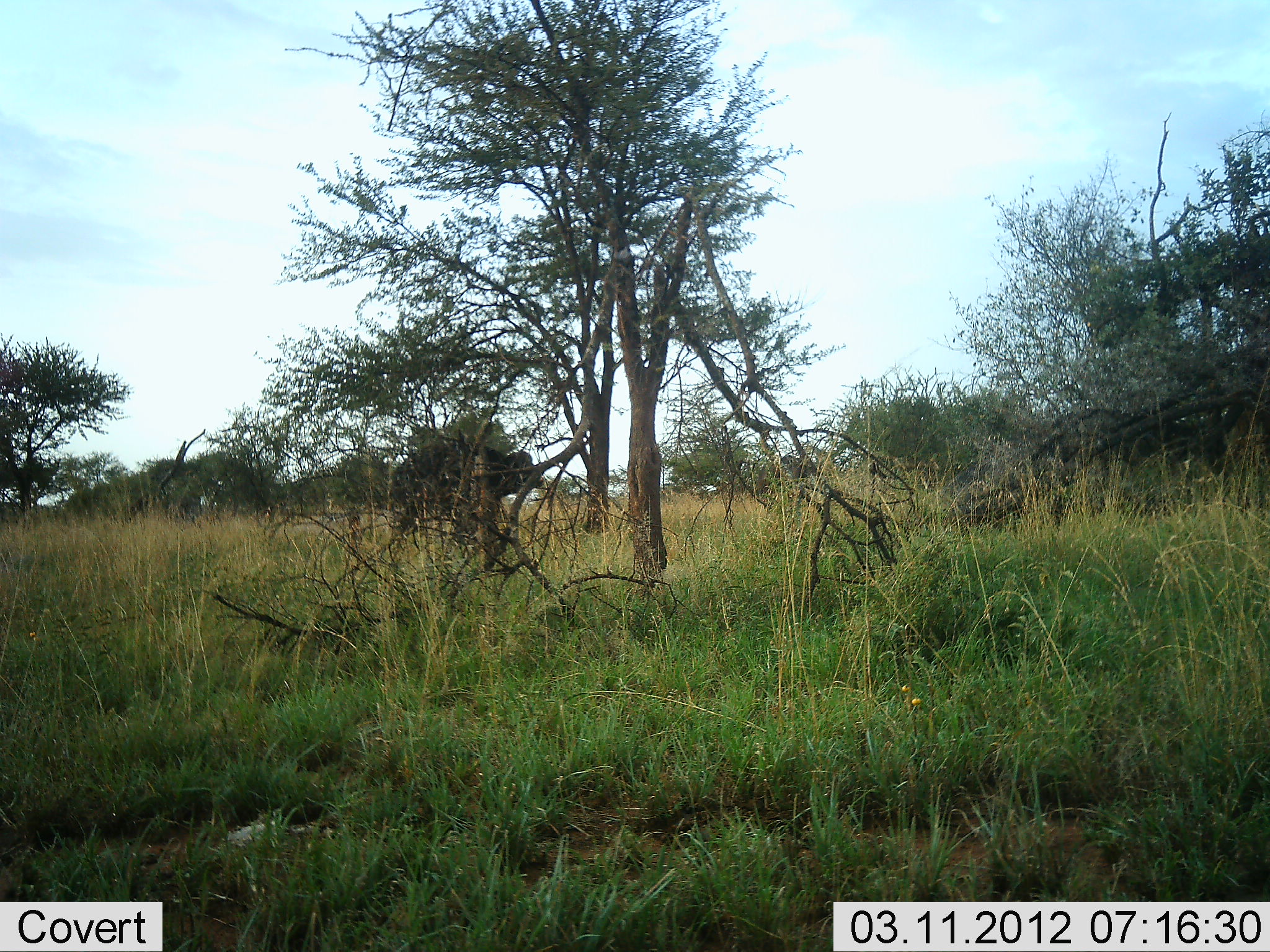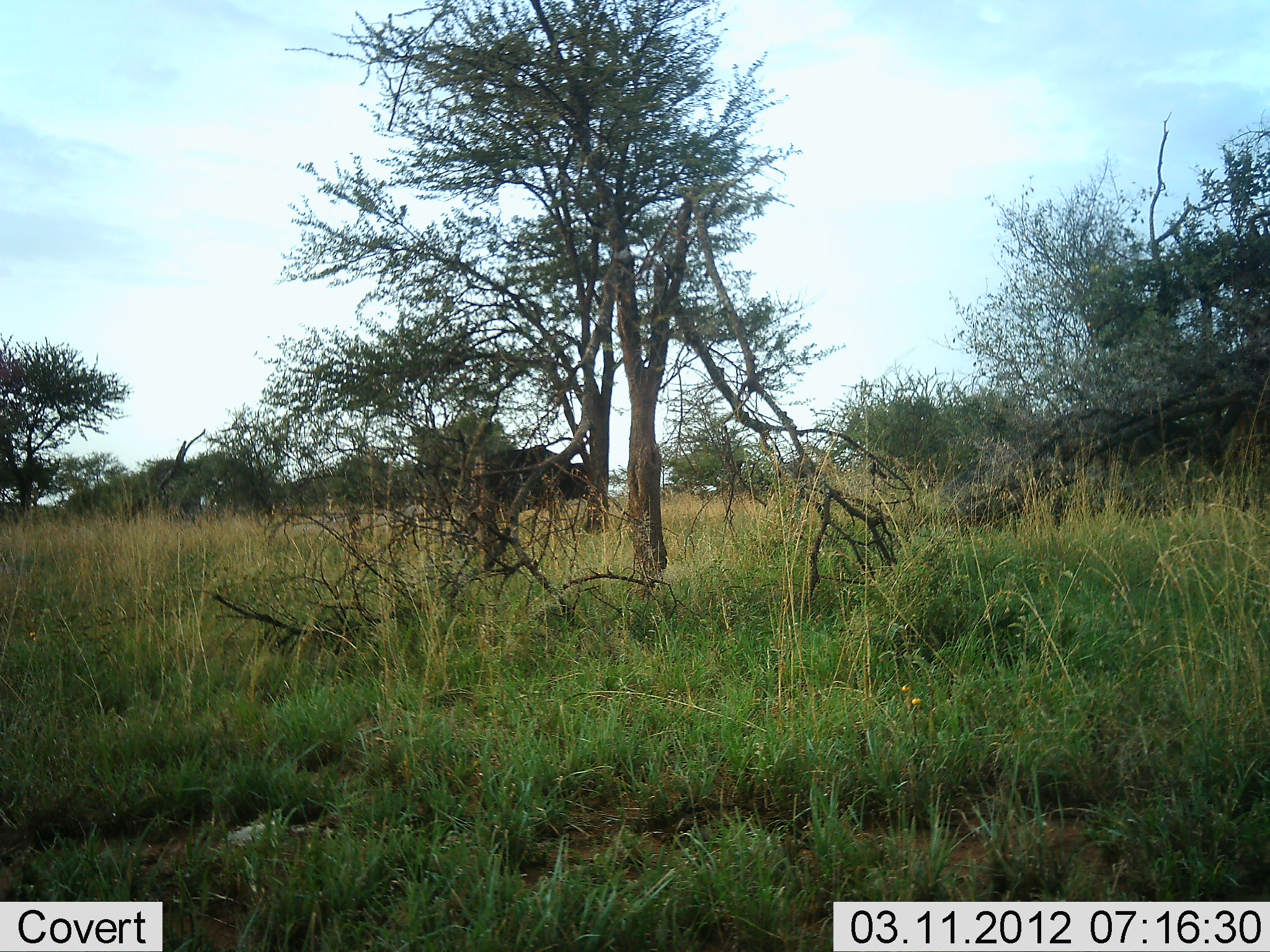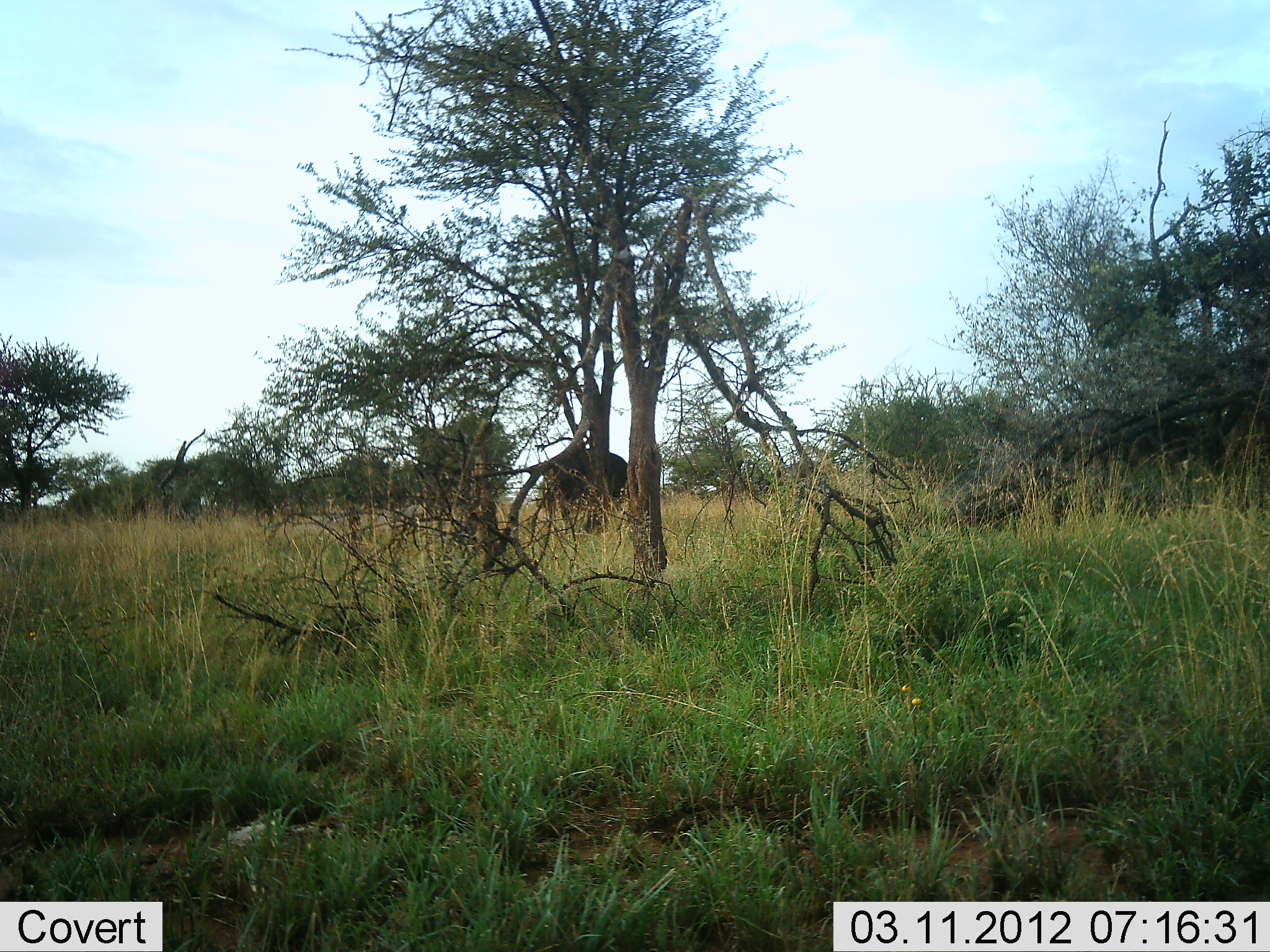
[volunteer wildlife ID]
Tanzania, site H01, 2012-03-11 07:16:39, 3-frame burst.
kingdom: Animalia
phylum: Chordata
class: Mammalia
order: Artiodactyla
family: Bovidae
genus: Syncerus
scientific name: Syncerus caffer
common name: cape buffalo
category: buffalo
Buffalo (cape buffalo) (Syncerus caffer), count 2. Behavior (volunteer vote fractions): standing 8%, resting 0%, moving 92%, interacting 0%. Young present (vote fraction): 0%. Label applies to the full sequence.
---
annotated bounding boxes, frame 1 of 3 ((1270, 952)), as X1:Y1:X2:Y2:
animal: 381:439:544:544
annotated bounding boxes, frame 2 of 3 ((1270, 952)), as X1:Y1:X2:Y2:
animal: 474:445:593:515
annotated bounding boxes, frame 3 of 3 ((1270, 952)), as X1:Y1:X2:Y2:
animal: 535:444:636:519